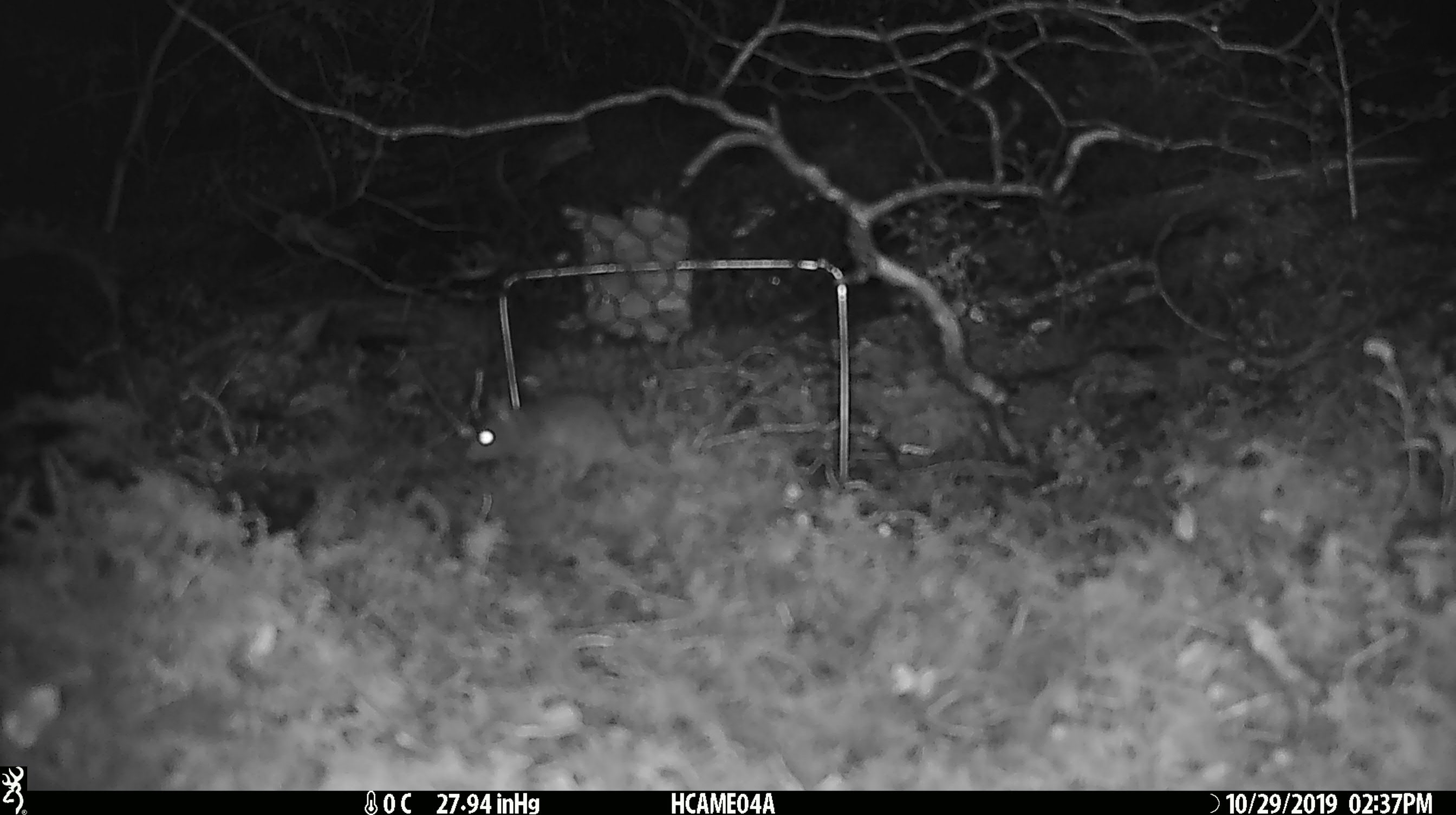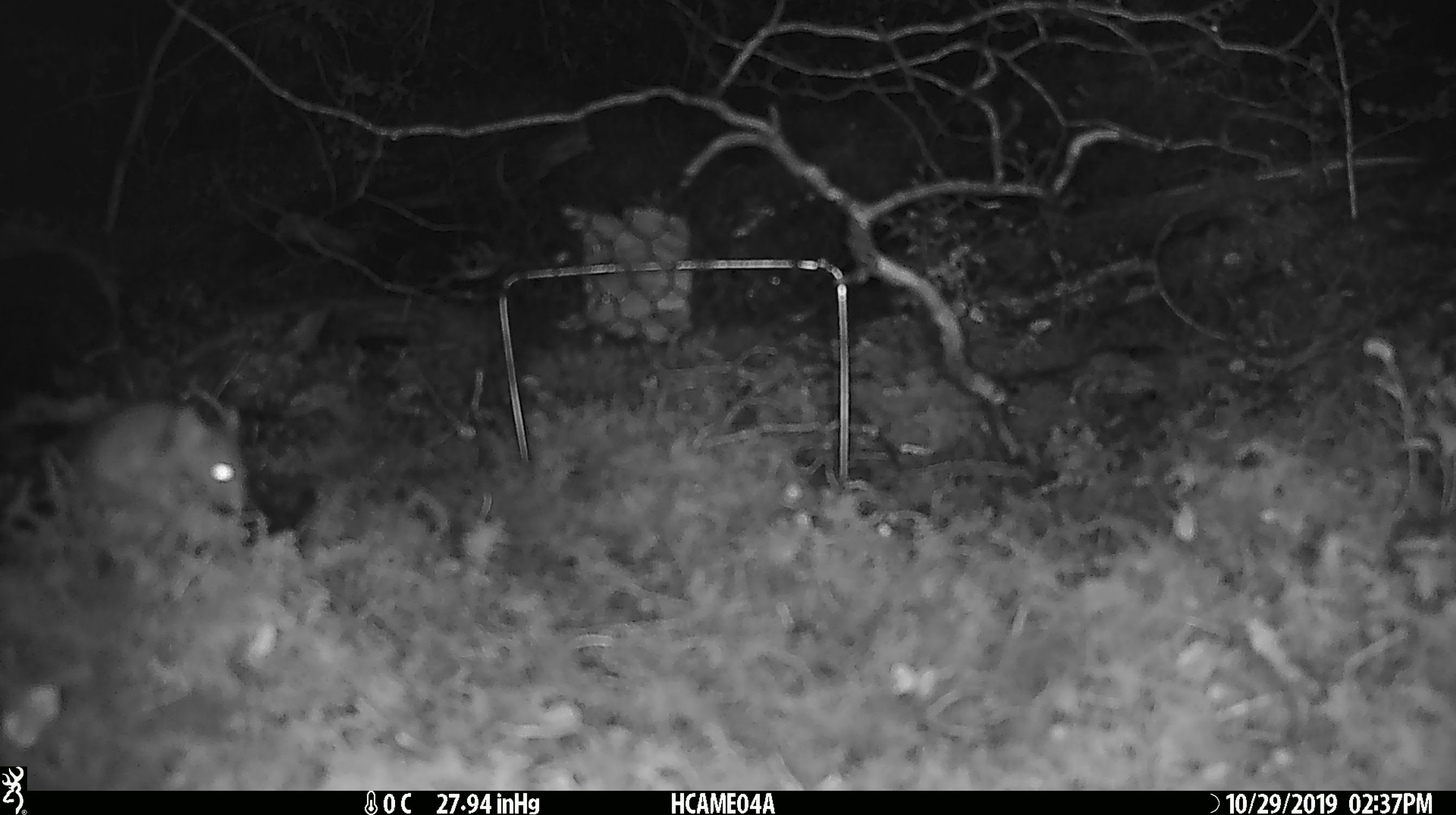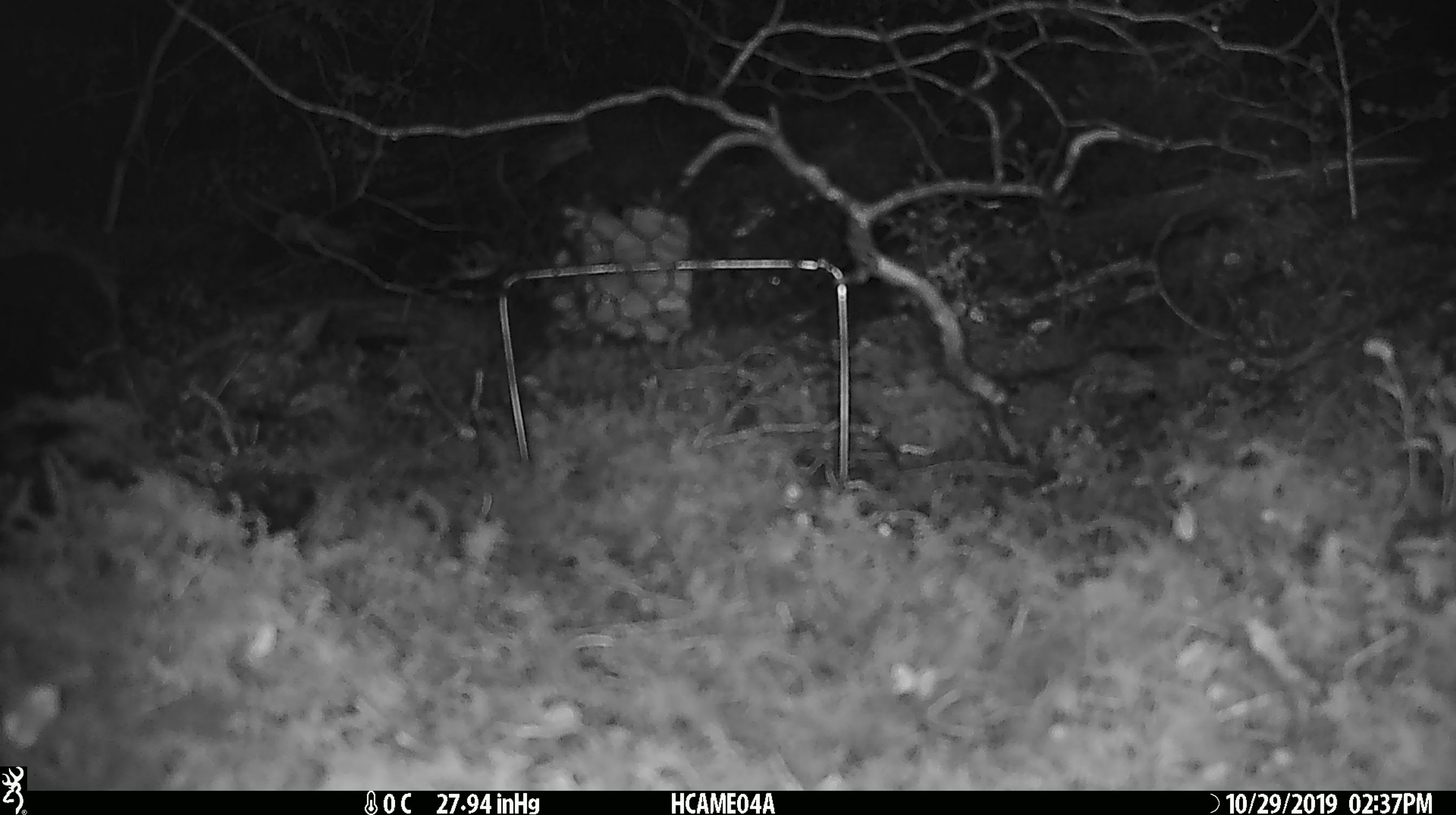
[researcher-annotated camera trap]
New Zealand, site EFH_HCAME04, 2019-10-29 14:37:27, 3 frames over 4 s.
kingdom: Animalia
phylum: Chordata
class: Mammalia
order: Rodentia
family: Muridae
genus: Mus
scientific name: Mus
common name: mouse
Mouse (Mus).